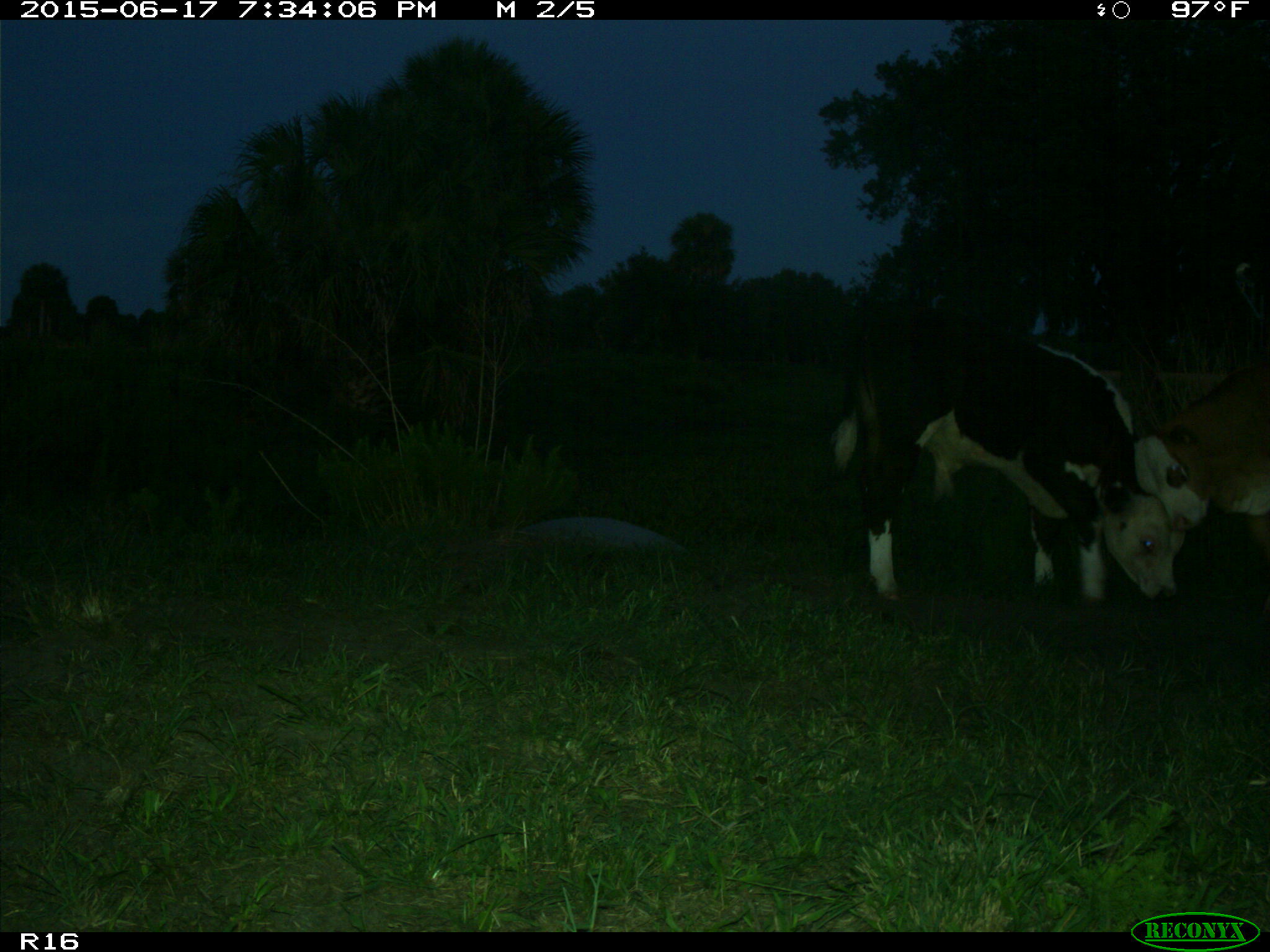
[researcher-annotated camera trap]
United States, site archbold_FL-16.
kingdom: Animalia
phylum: Chordata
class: Mammalia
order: Artiodactyla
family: Bovidae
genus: Bos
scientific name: Bos taurus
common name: domestic cow